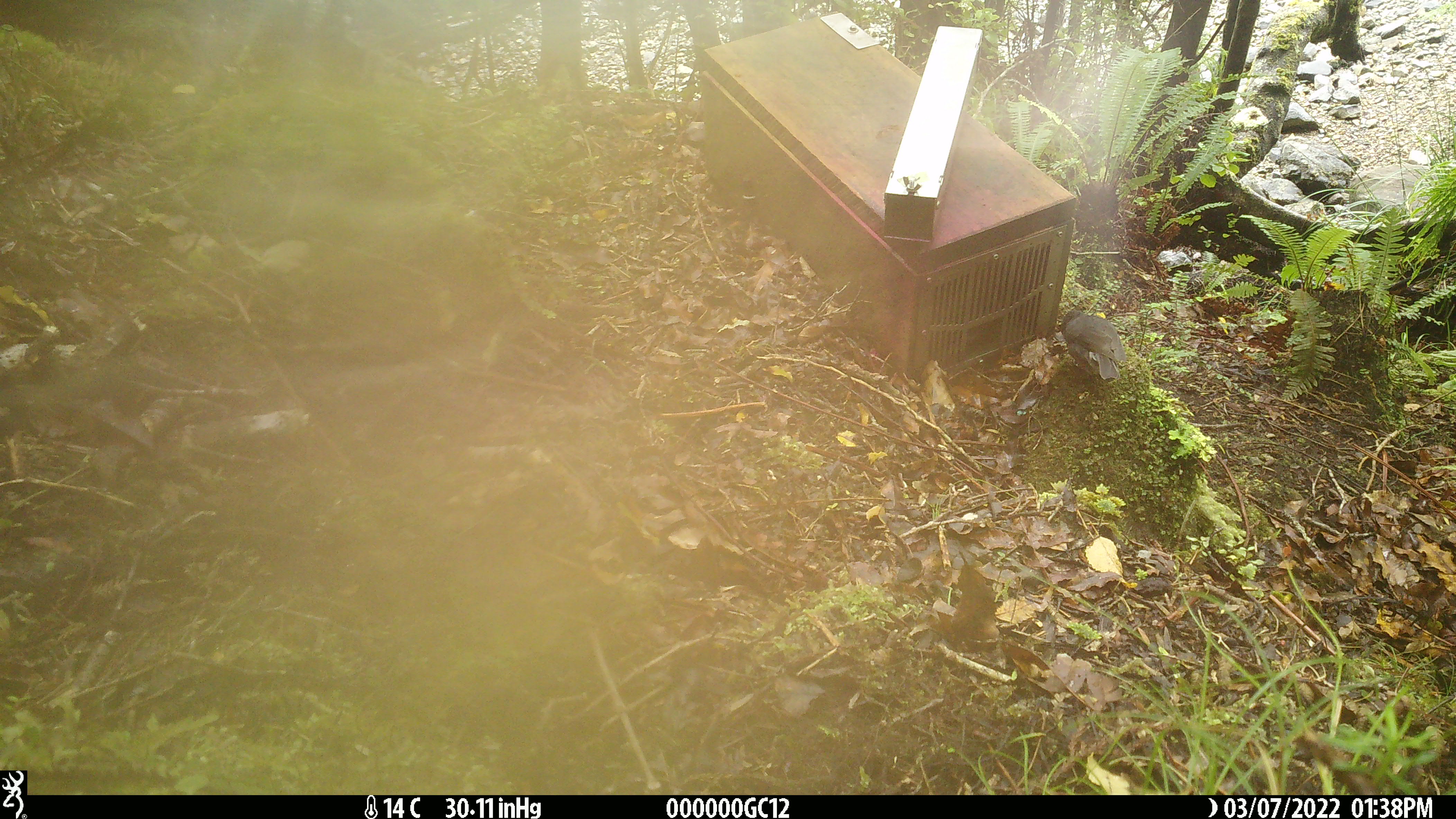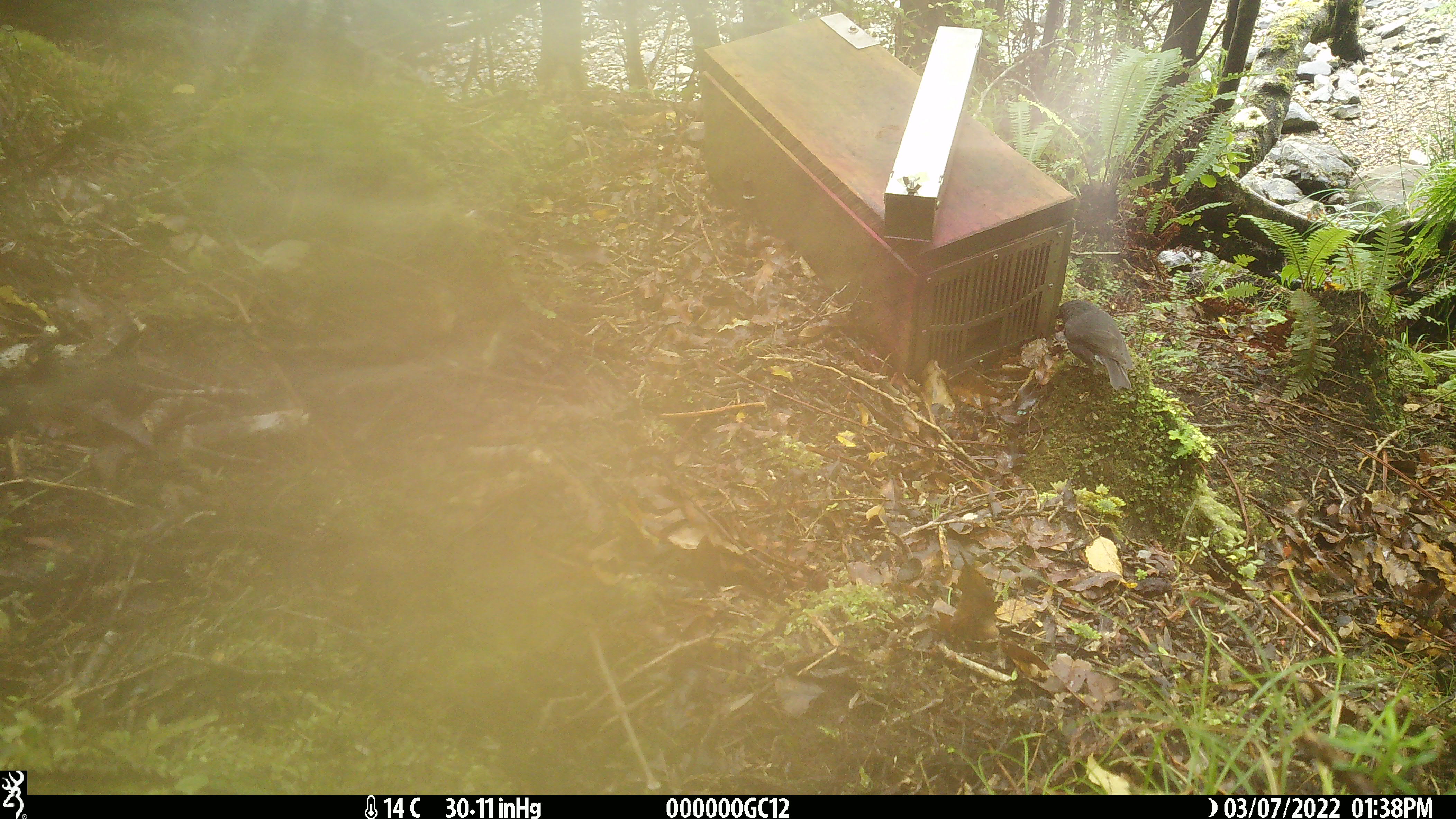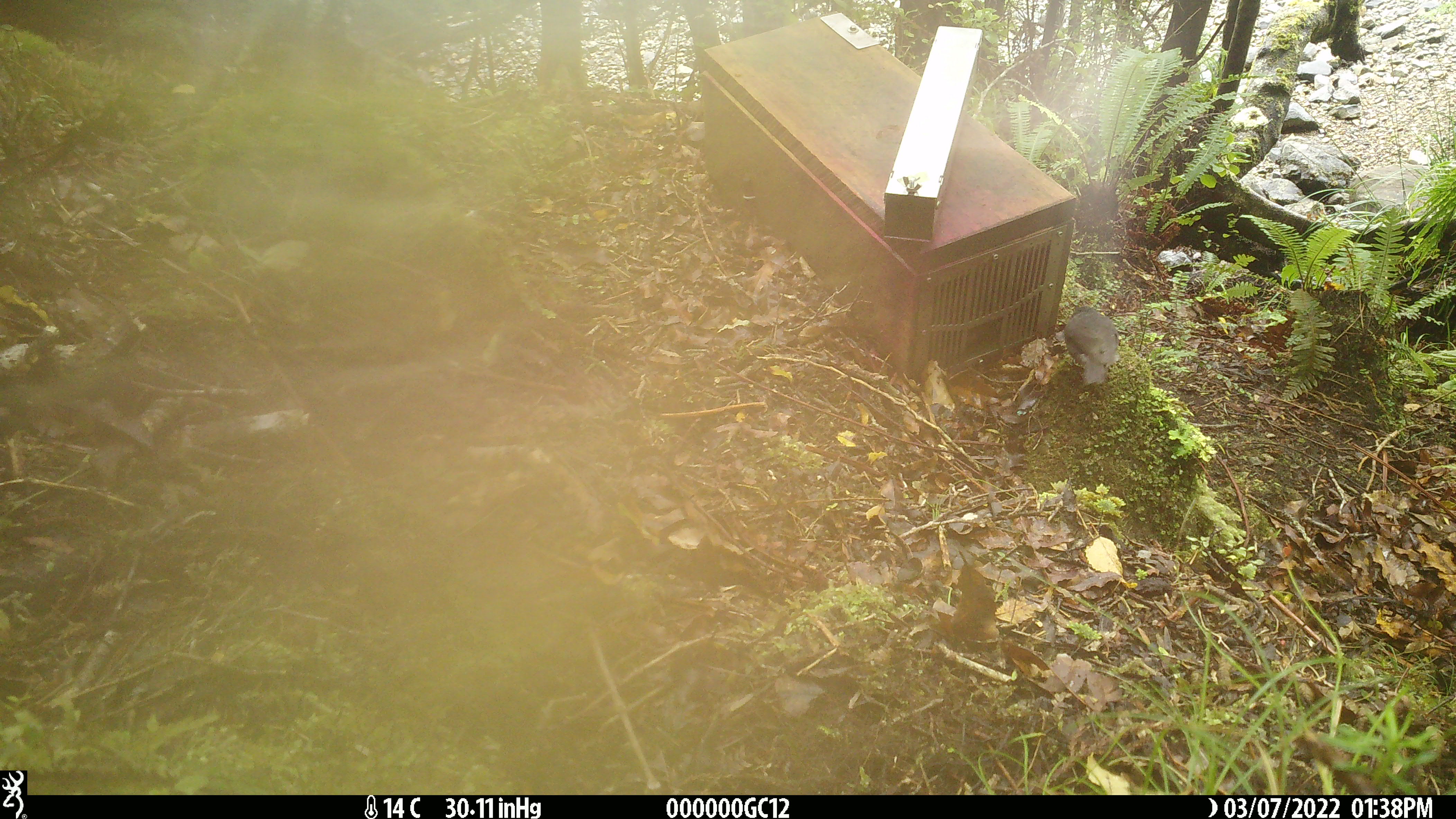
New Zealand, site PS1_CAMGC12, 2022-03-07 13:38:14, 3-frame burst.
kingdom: Animalia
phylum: Chordata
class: Aves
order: Passeriformes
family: Petroicidae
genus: Petroica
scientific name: Petroica australis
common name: new zealand robin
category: robin